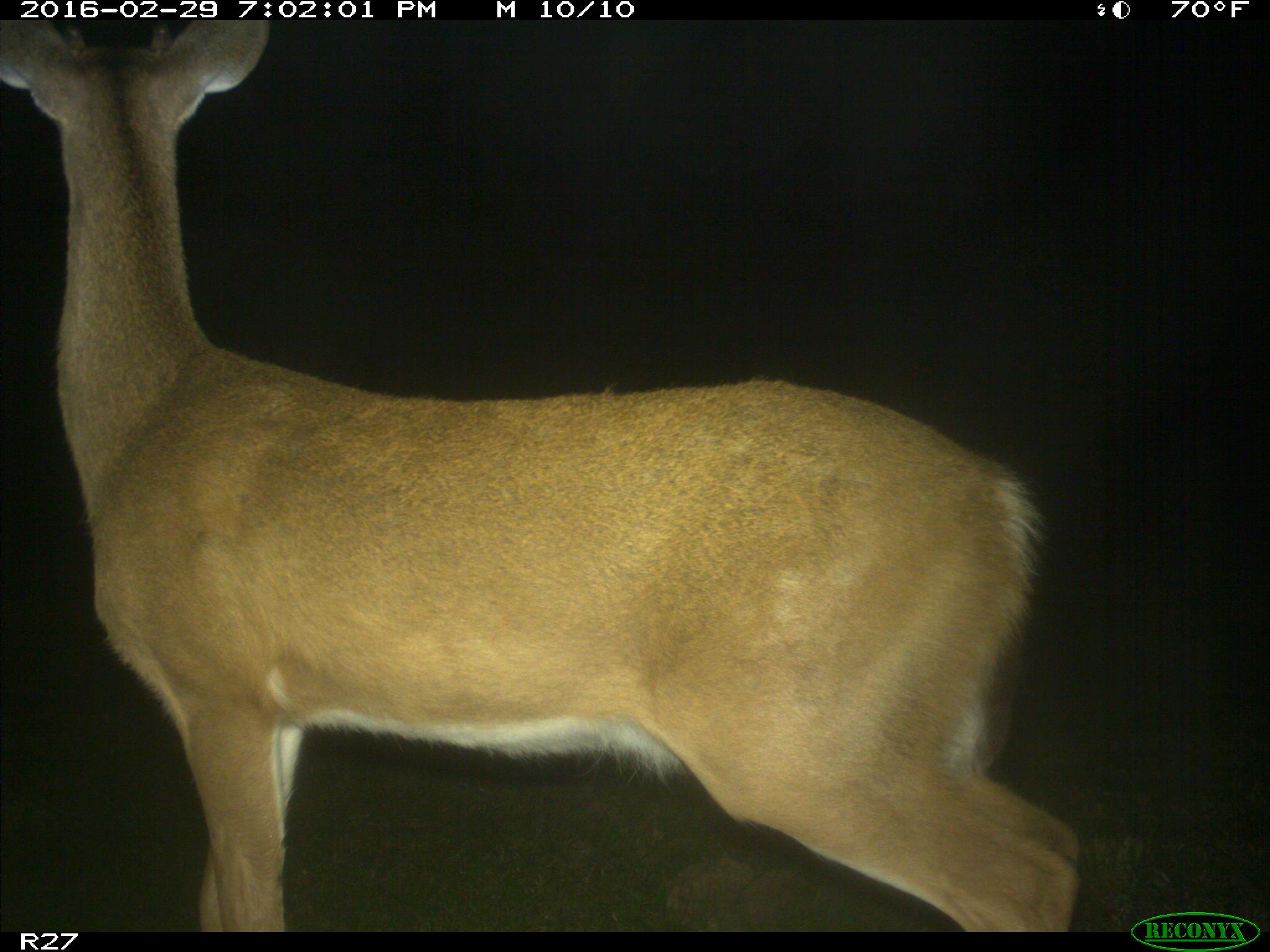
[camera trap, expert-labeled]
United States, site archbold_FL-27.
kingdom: Animalia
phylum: Chordata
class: Mammalia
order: Artiodactyla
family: Cervidae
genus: Odocoileus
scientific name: Odocoileus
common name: deer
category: unidentified deer